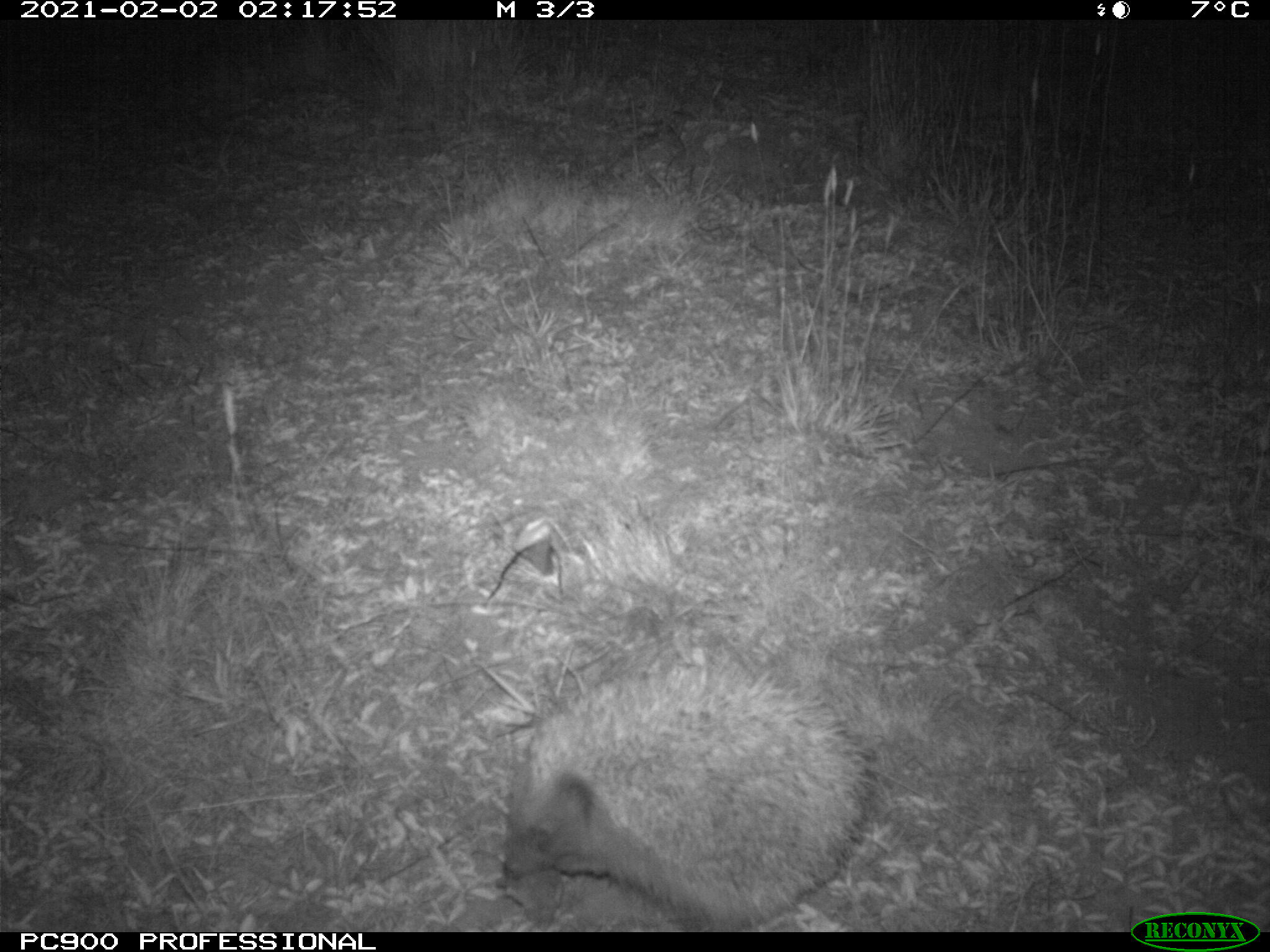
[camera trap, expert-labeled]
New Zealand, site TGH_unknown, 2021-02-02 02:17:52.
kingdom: Animalia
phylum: Chordata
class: Mammalia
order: Eulipotyphla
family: Erinaceidae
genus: Erinaceus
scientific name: Erinaceus europaeus europaeus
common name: european hedgehog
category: hedgehog